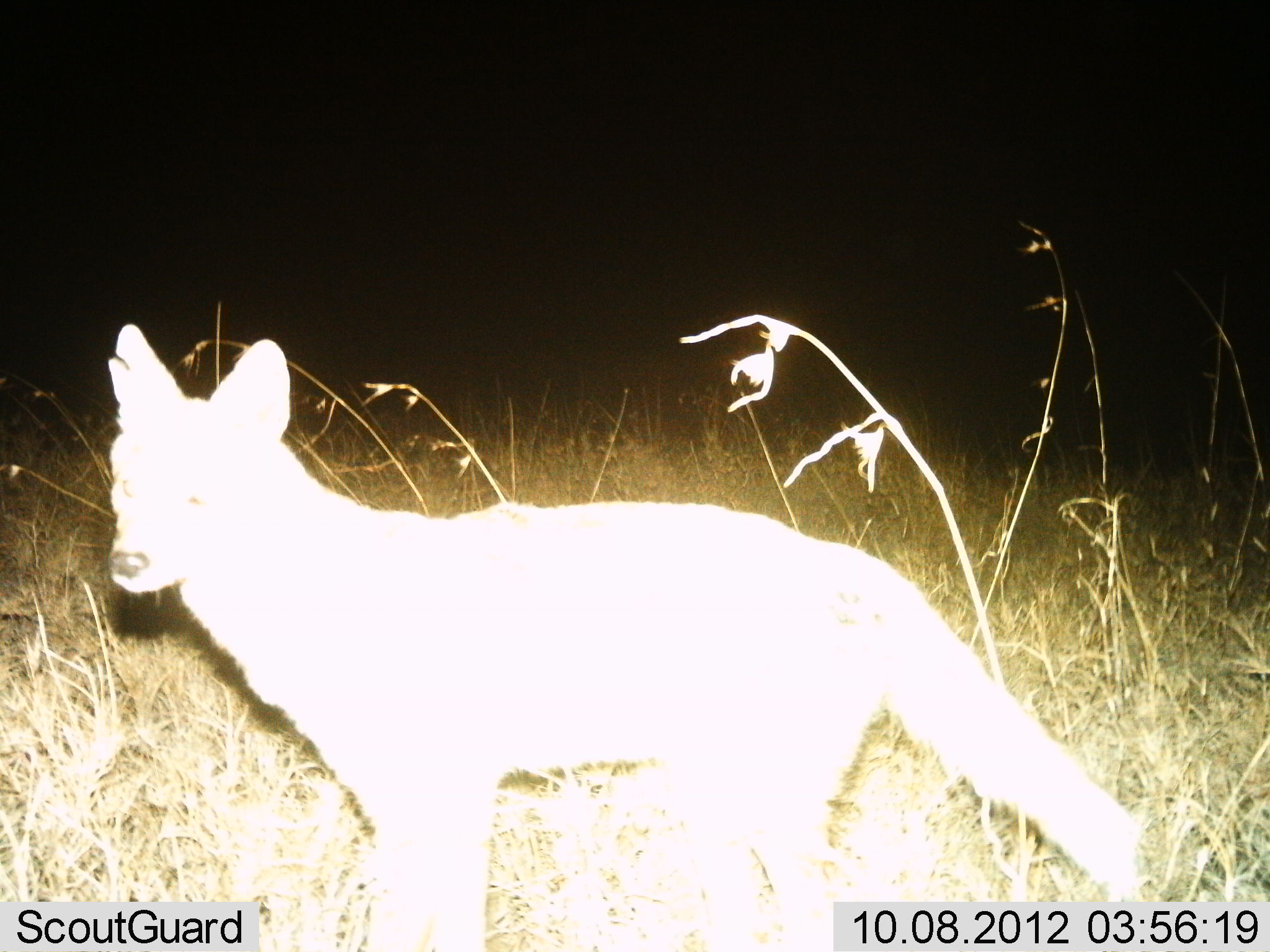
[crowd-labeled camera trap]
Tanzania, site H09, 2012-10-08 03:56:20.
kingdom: Animalia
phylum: Chordata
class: Mammalia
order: Carnivora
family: Canidae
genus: Lupulella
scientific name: Lupulella mesomelas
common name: black-backed jackal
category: jackal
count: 1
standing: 100%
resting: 0%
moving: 0%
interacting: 0%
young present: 0%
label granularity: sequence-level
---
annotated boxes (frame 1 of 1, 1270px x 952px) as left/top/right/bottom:
animal: 105/324/1143/952